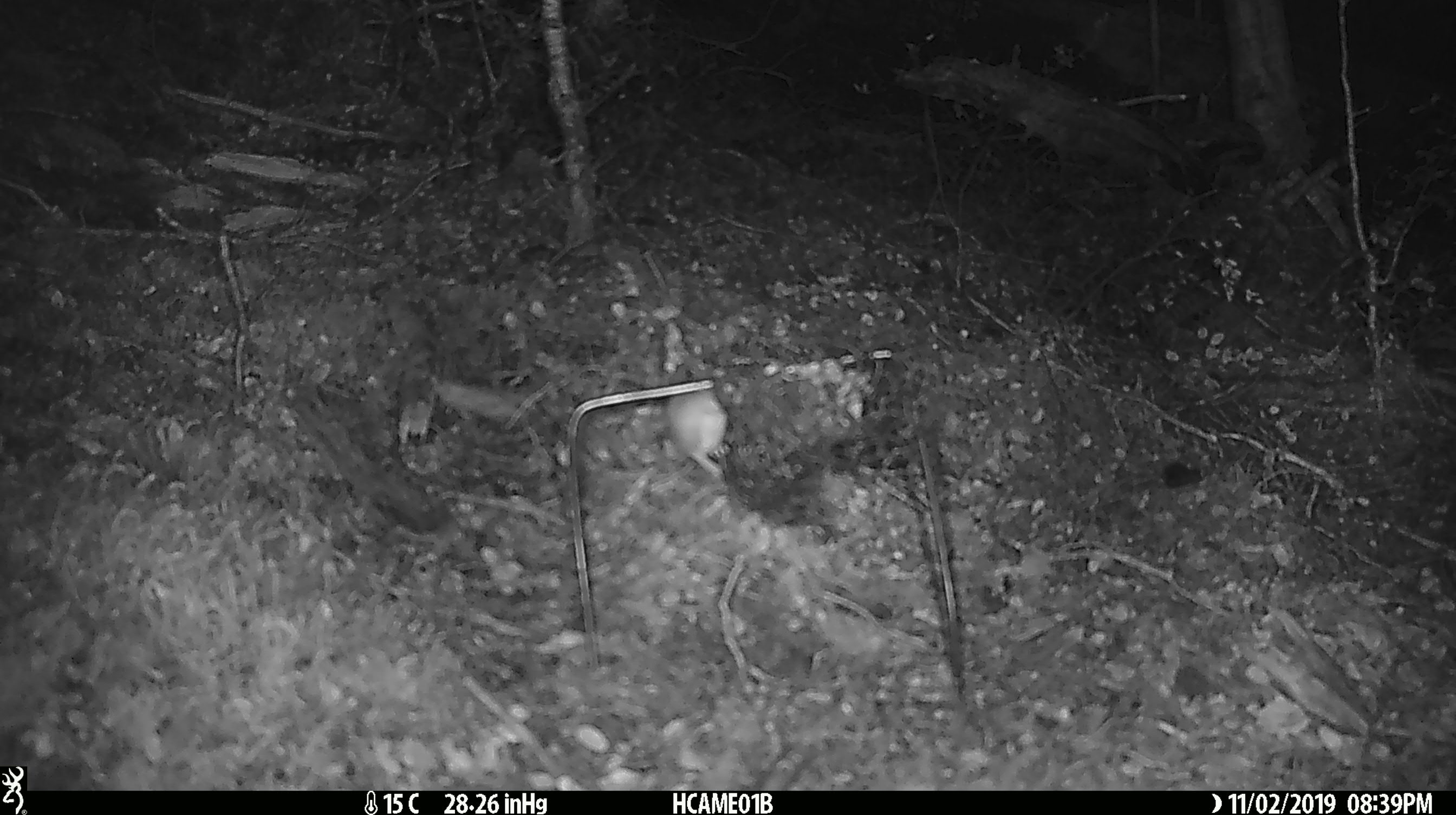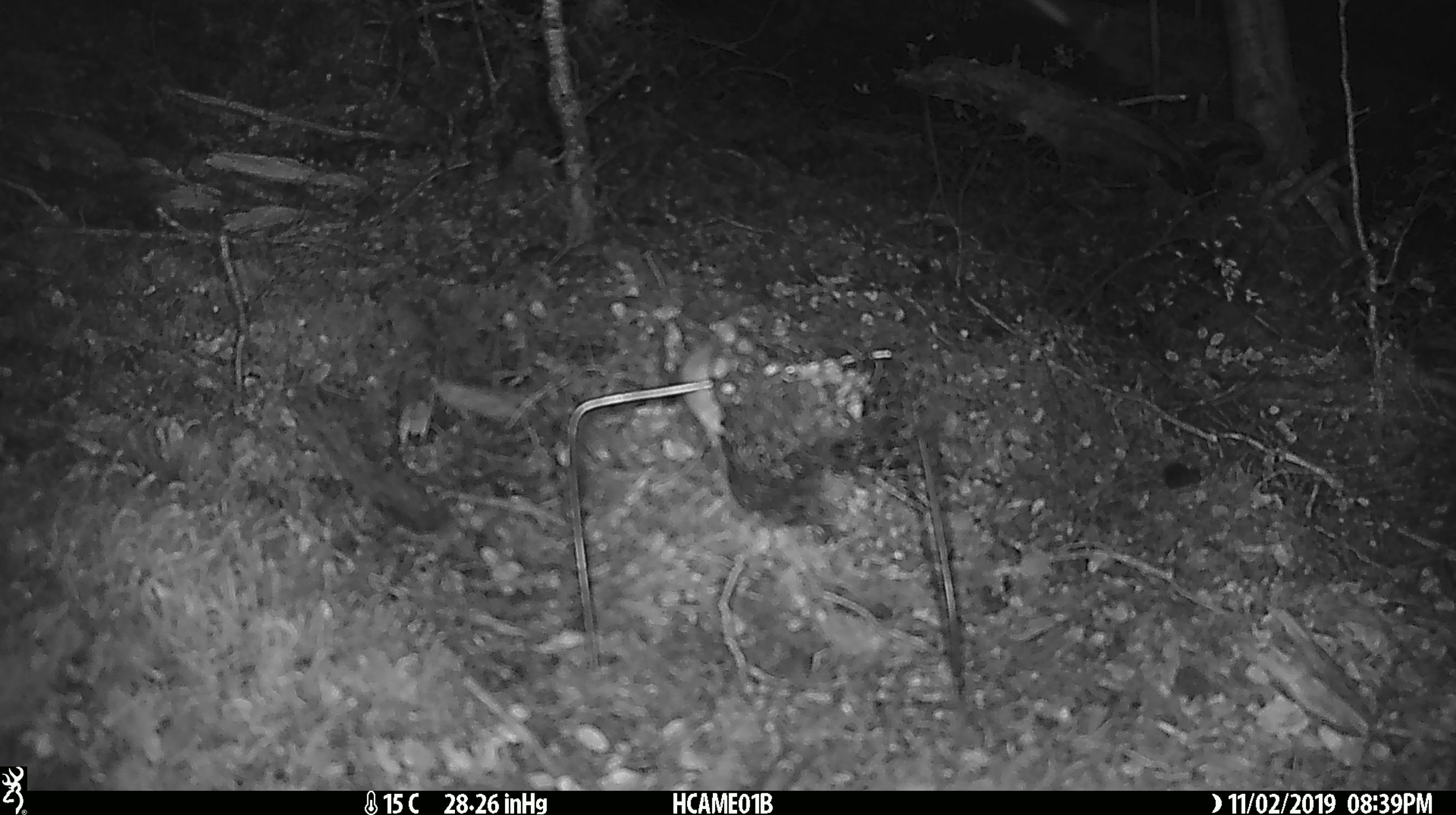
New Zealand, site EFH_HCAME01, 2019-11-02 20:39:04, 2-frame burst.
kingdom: Animalia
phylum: Chordata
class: Mammalia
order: Rodentia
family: Muridae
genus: Mus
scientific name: Mus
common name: mouse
Mouse (Mus).